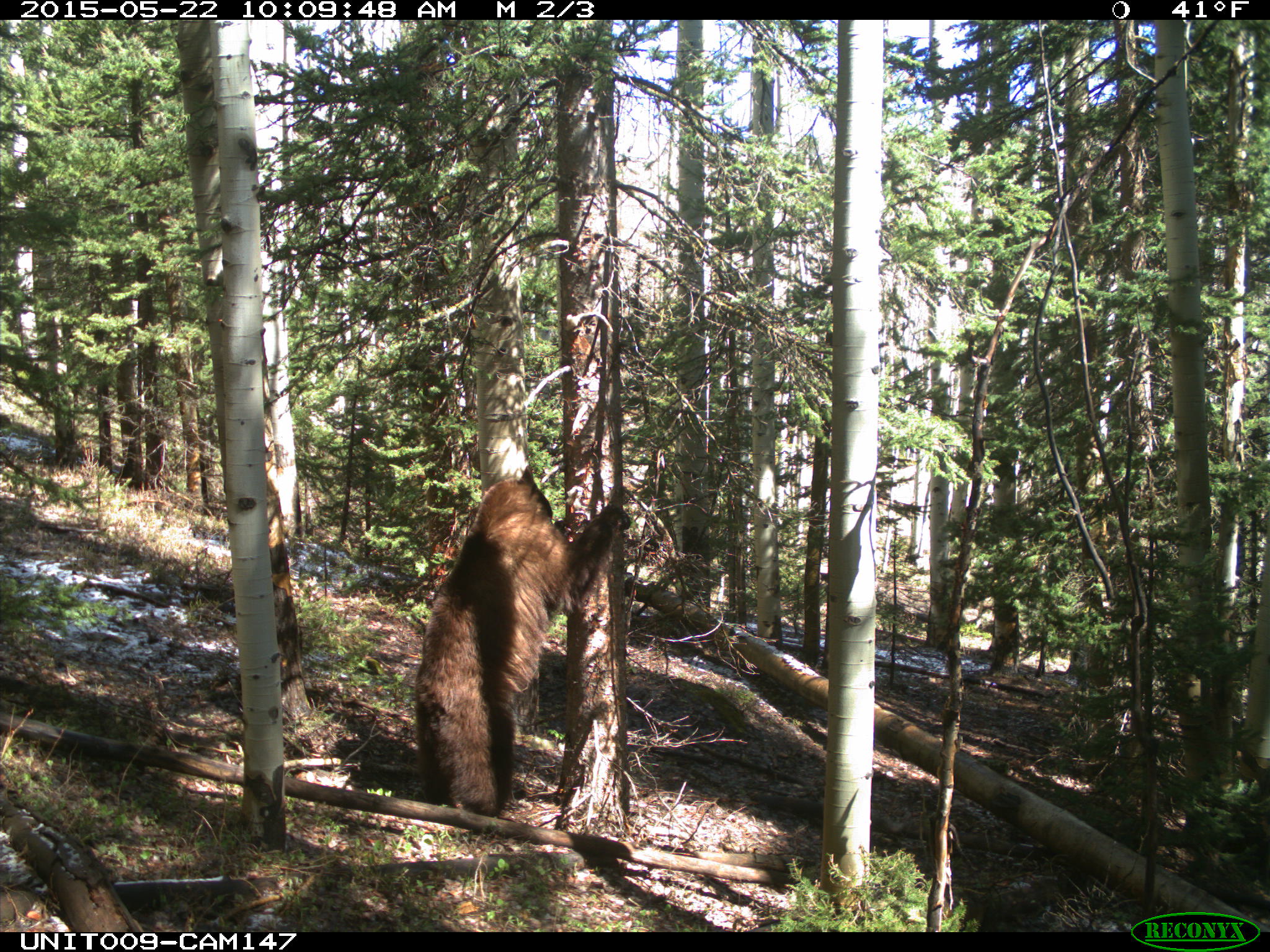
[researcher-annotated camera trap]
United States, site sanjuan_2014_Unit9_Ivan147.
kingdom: Animalia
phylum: Chordata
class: Mammalia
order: Carnivora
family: Ursidae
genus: Ursus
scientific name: Ursus americanus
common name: american black bear